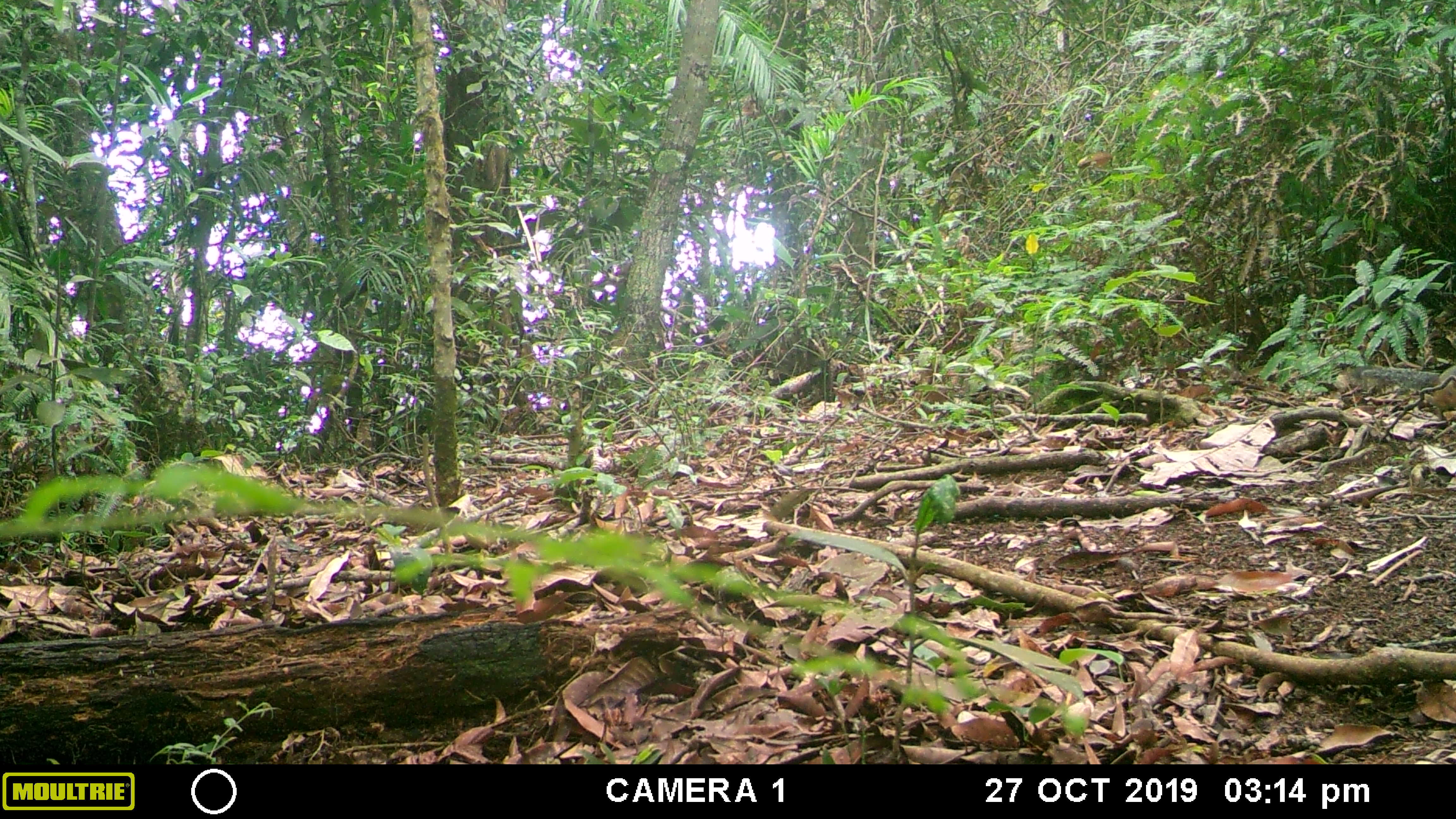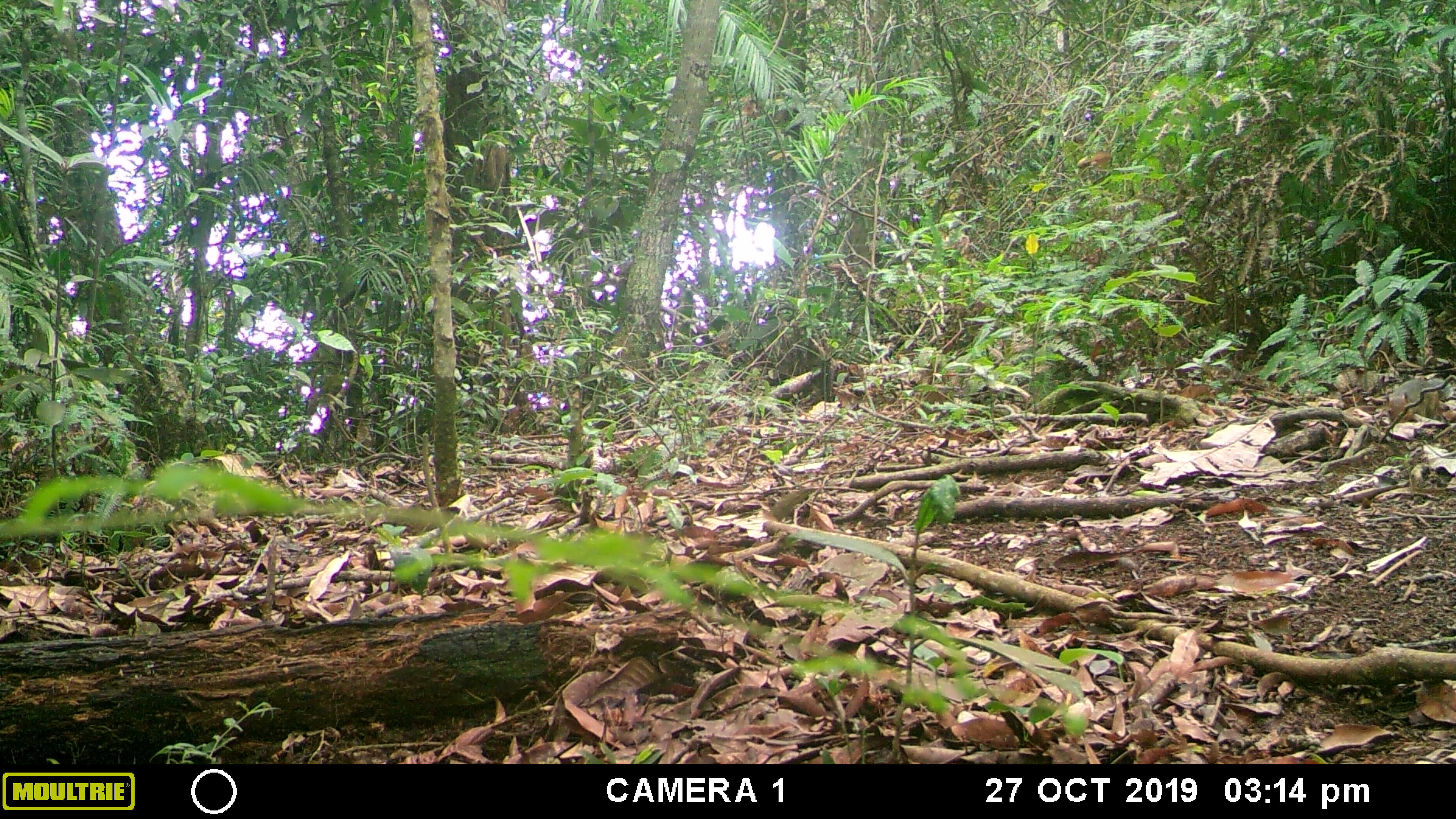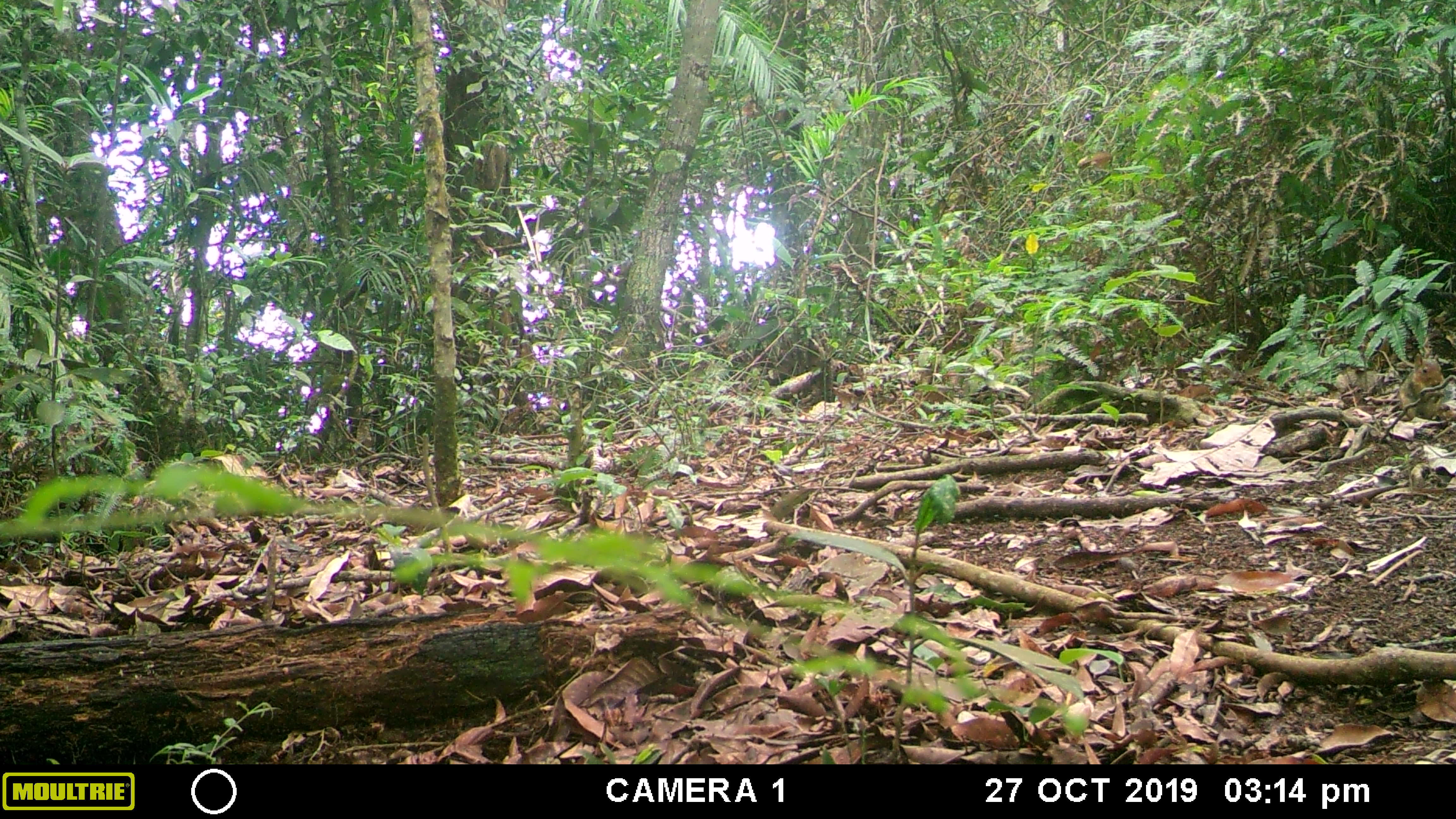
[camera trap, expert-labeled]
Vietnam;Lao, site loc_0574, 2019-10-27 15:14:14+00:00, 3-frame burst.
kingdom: Animalia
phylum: Chordata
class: Mammalia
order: Rodentia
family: Sciuridae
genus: Dremomys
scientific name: Dremomys rufigenis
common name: red-cheeked squirrel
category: red cheeked squirrel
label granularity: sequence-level